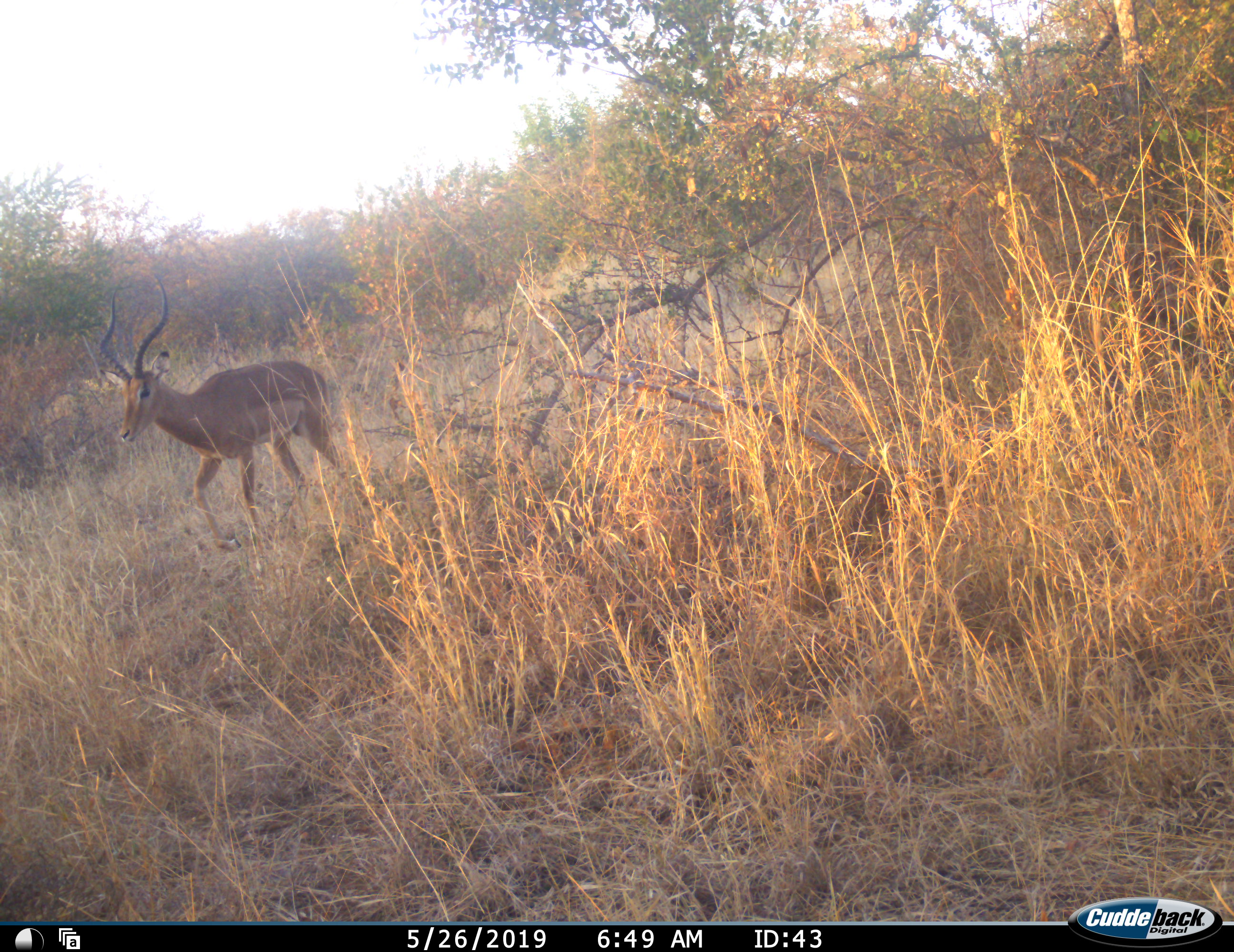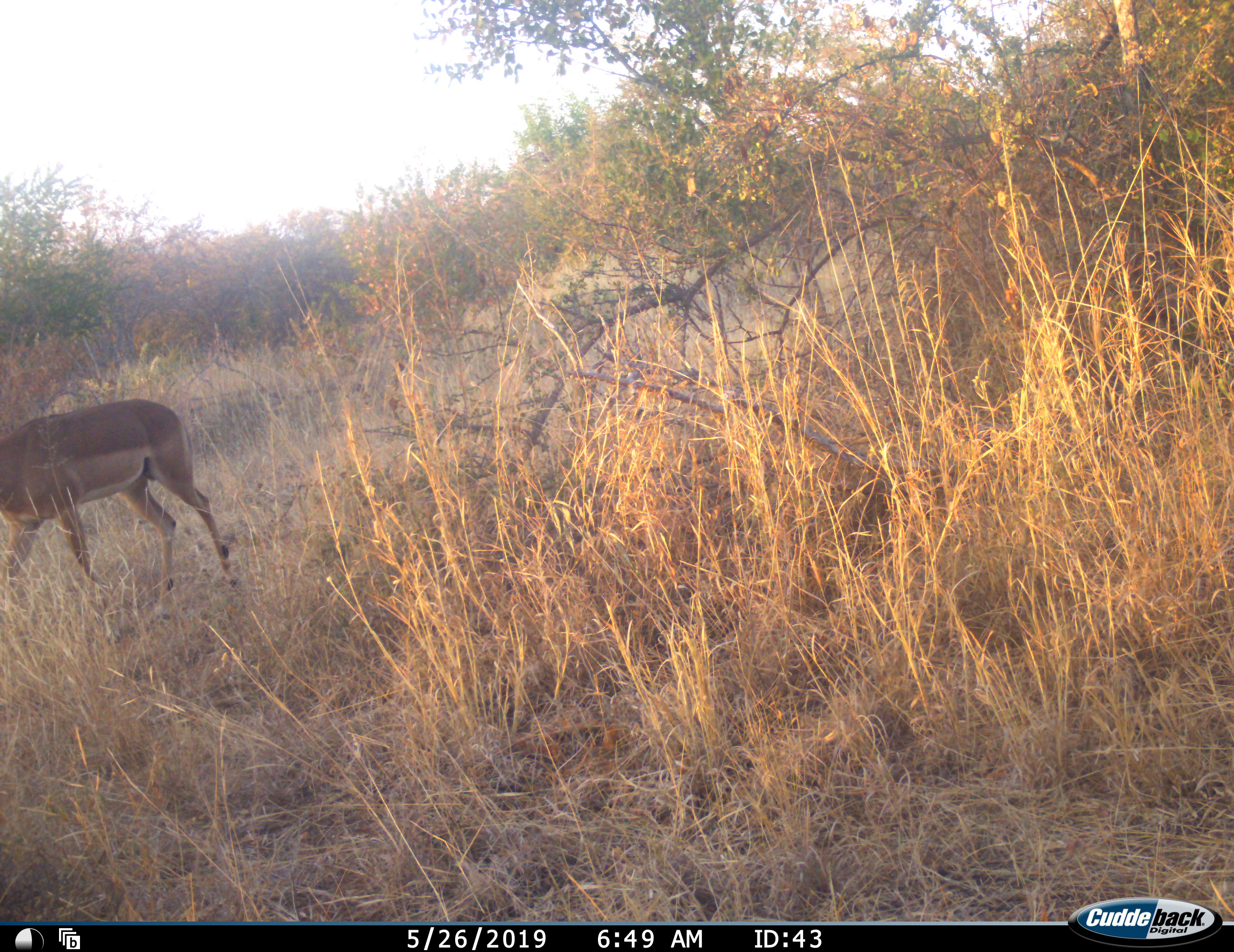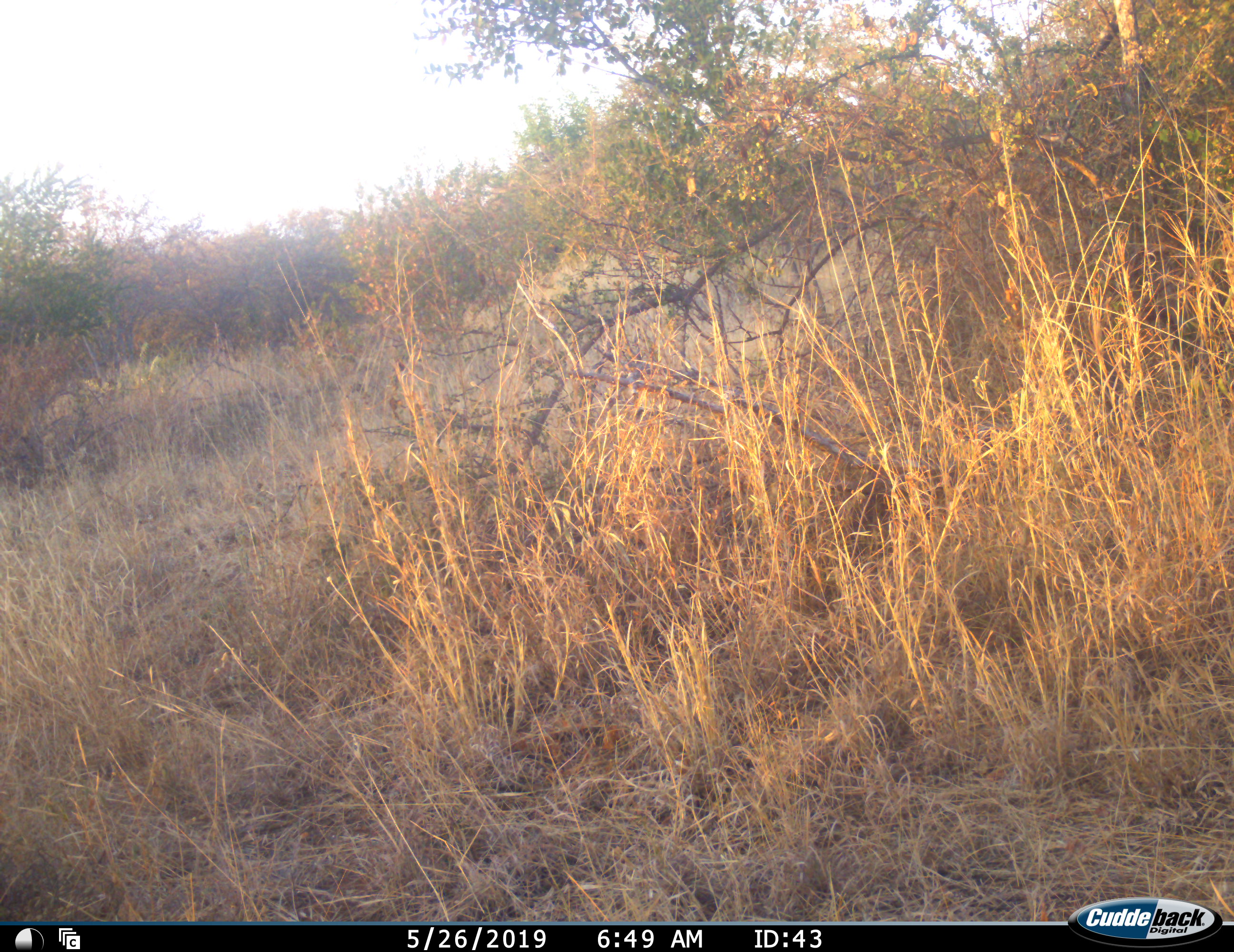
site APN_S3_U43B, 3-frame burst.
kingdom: Animalia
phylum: Chordata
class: Mammalia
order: Artiodactyla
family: Bovidae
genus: Aepyceros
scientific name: Aepyceros melampus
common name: impala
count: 1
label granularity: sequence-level